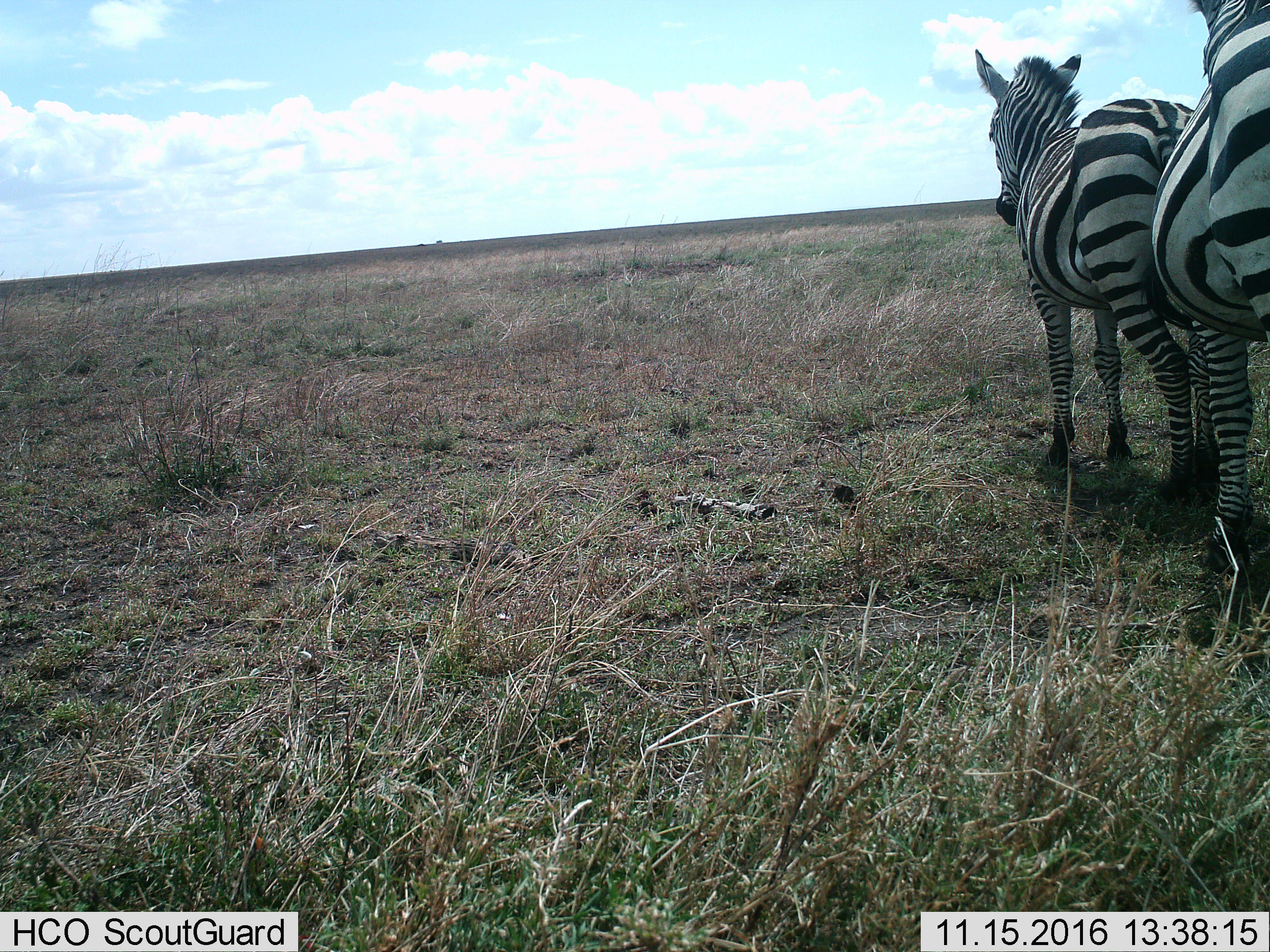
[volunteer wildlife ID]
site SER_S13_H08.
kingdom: Animalia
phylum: Chordata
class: Mammalia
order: Perissodactyla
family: Equidae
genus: Equus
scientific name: Equus quagga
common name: plains zebra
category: zebraplains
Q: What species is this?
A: Zebraplains (plains zebra) (Equus quagga).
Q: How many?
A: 2.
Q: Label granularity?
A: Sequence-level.